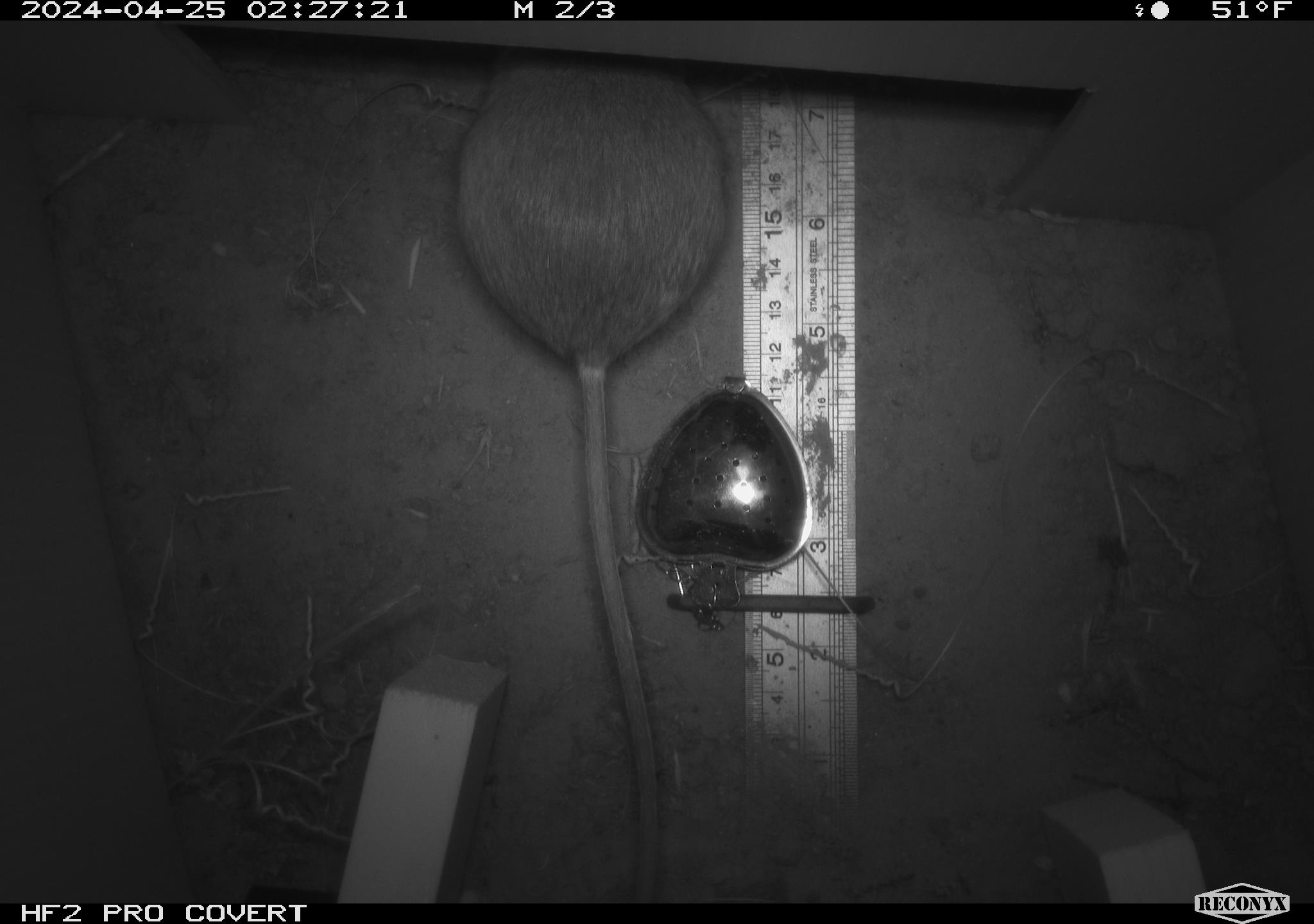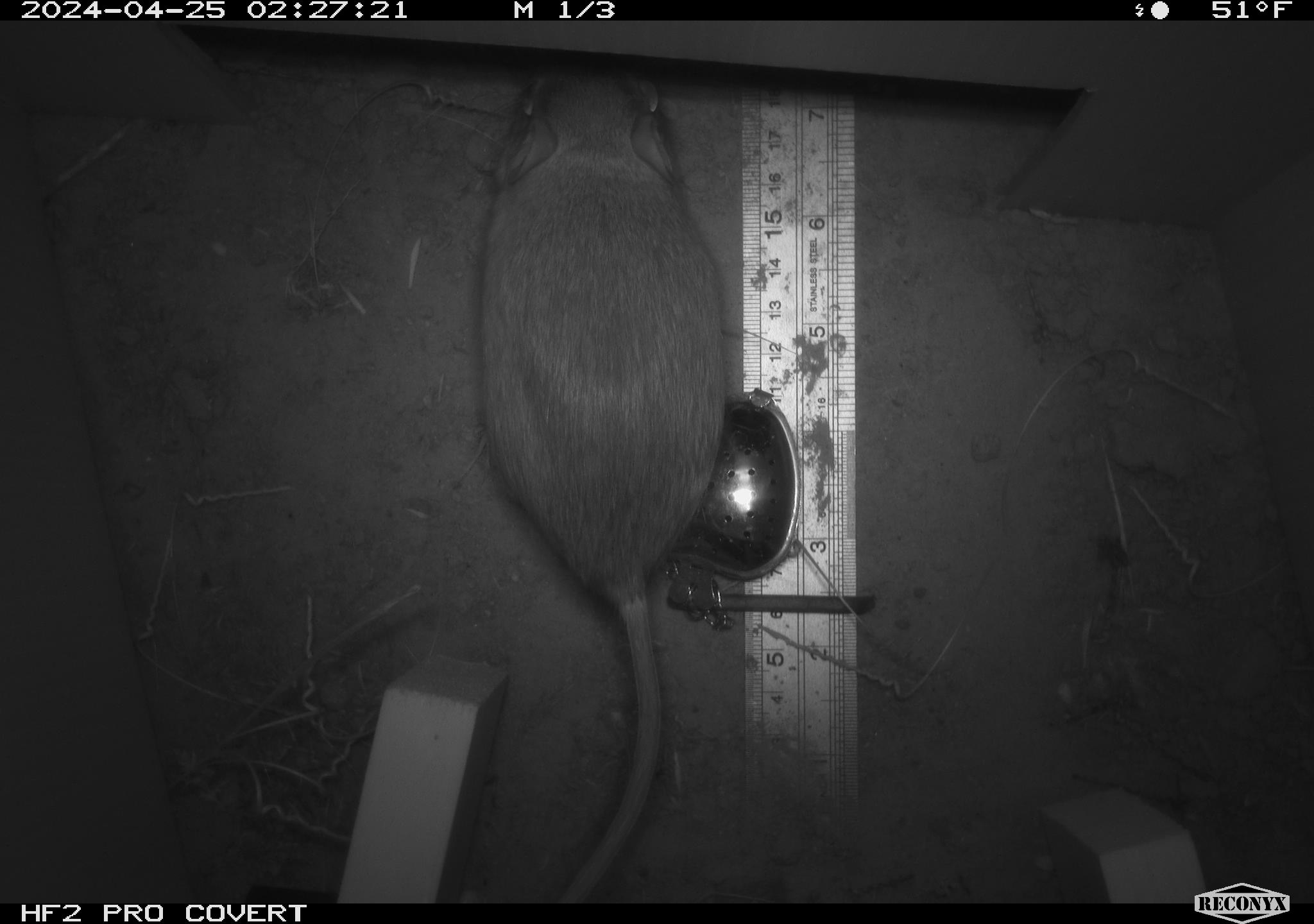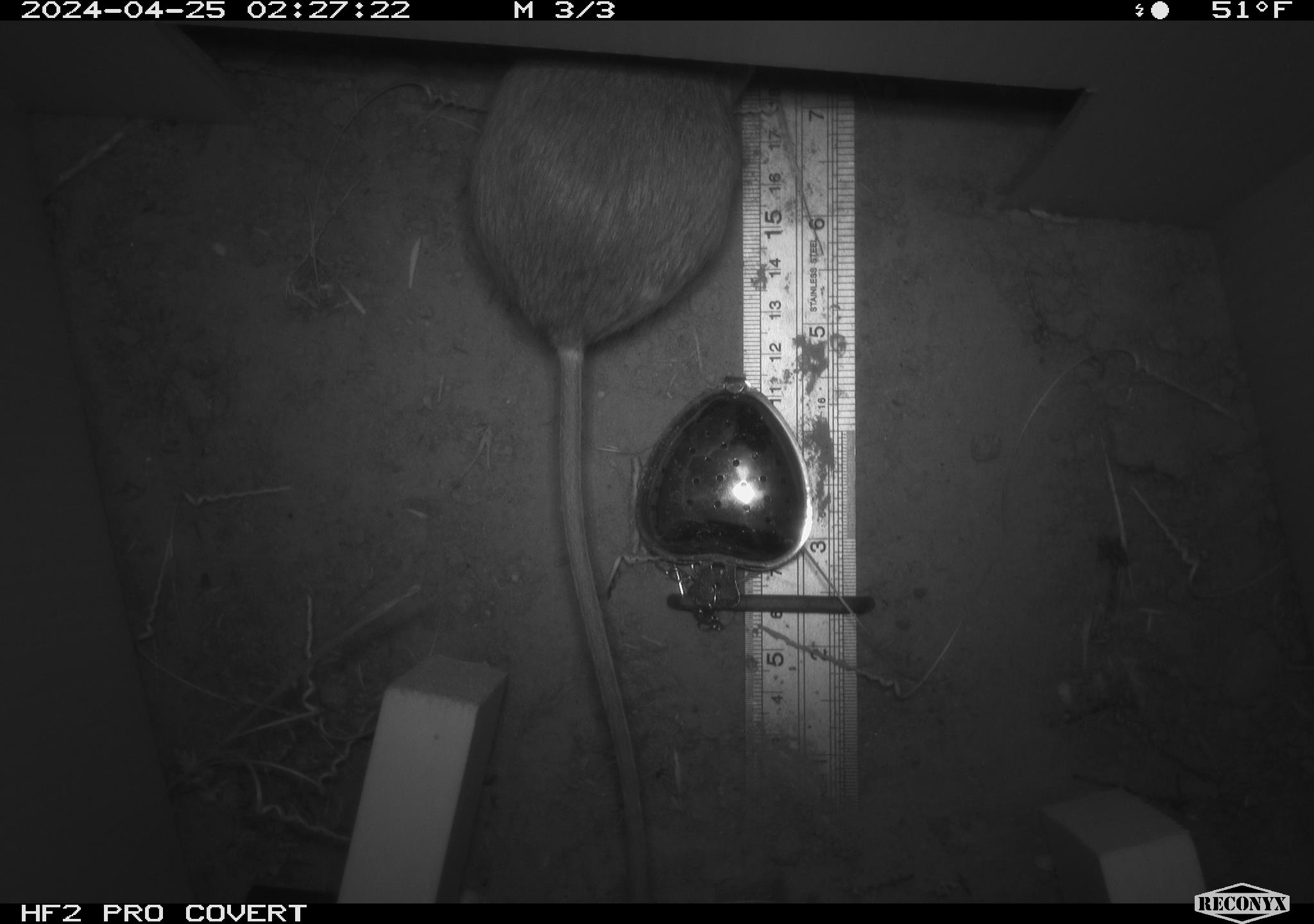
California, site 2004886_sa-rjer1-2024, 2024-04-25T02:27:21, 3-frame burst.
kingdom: Animalia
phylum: Chordata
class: Mammalia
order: Rodentia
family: Heteromyidae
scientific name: Heteromyidae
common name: kangaroo rats and pocket mice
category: heteromyidae family